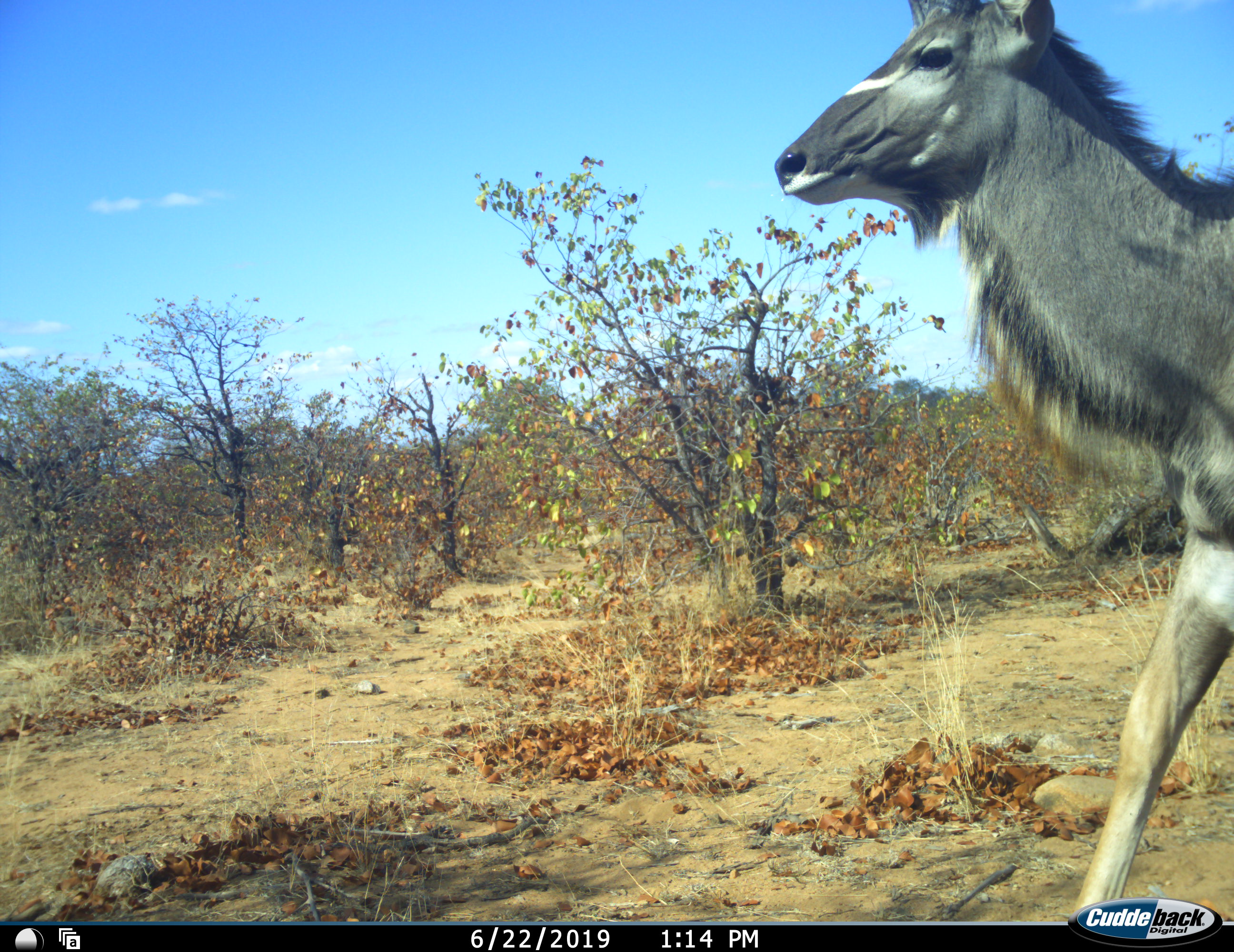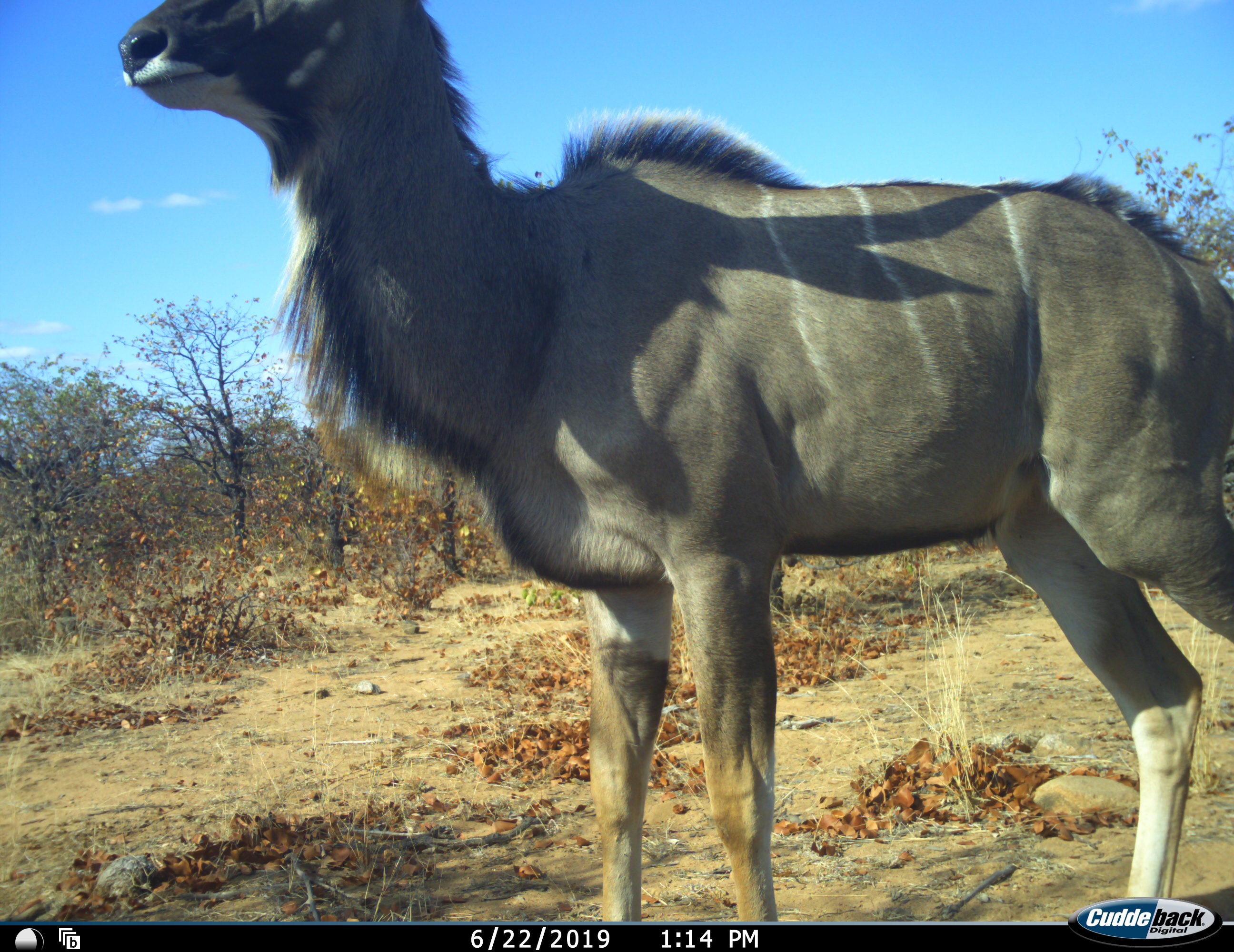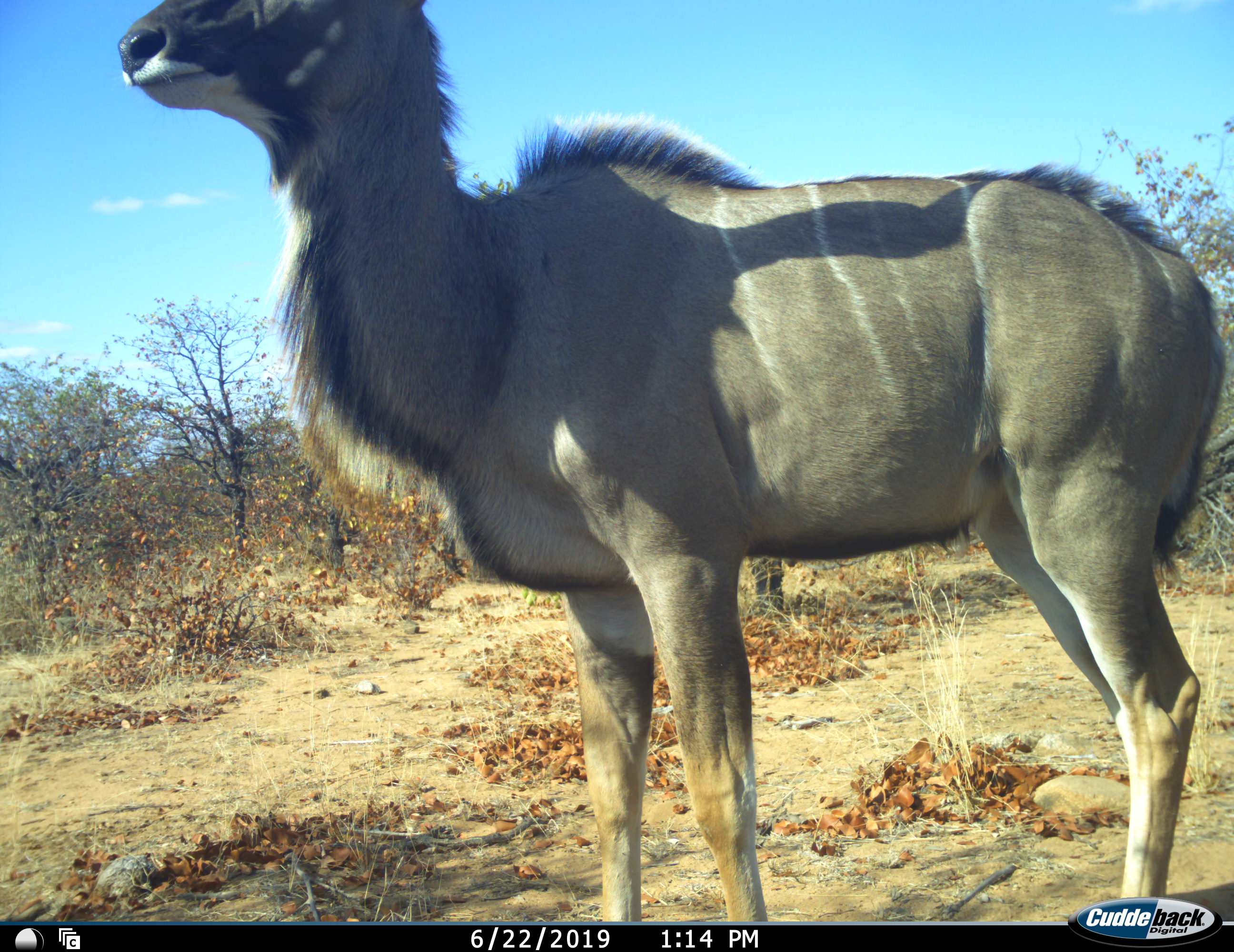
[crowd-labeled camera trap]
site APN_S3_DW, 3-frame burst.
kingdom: Animalia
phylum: Chordata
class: Mammalia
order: Artiodactyla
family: Bovidae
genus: Tragelaphus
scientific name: Tragelaphus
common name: kudu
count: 1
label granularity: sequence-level